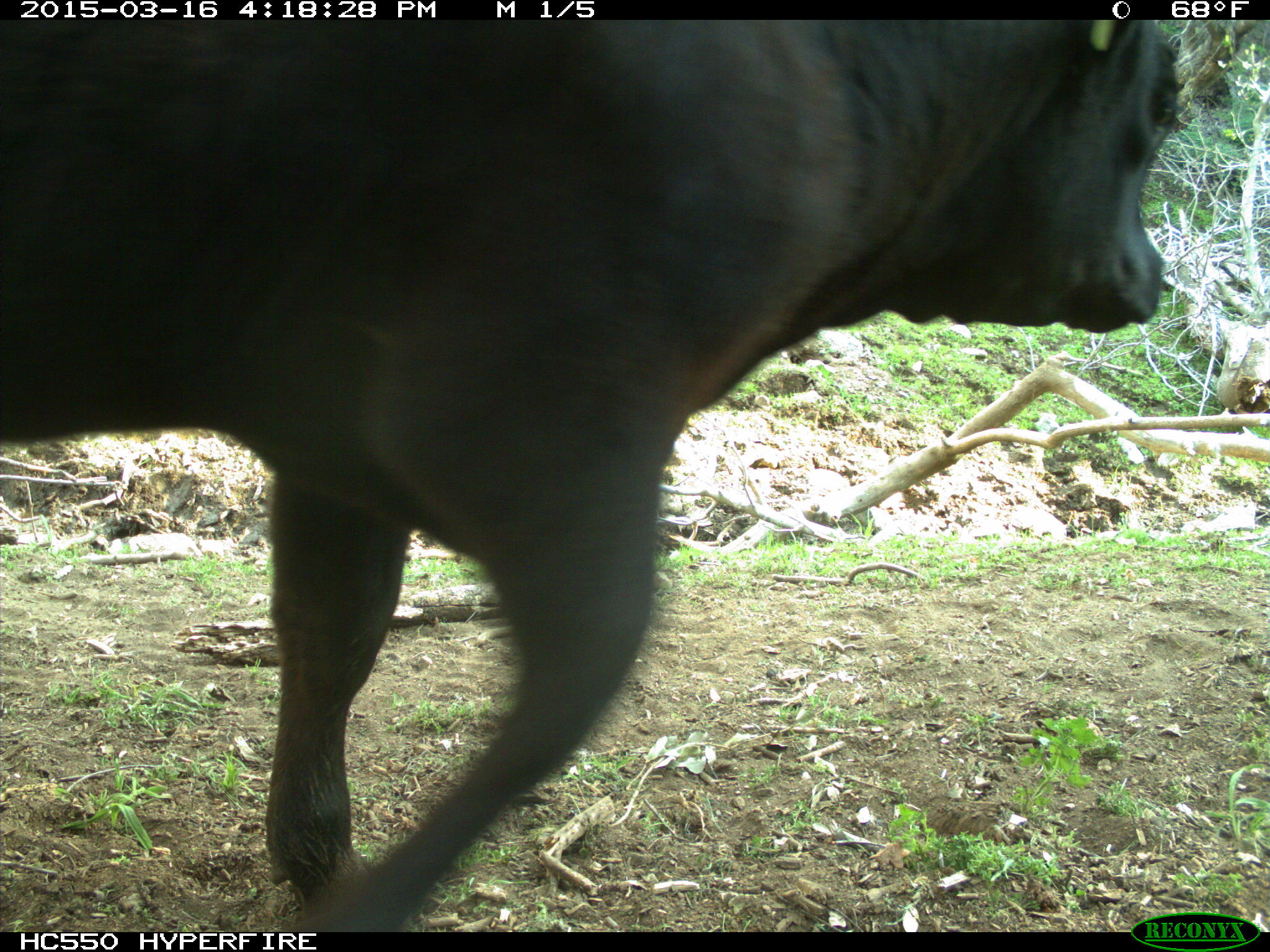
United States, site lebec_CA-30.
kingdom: Animalia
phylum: Chordata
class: Mammalia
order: Artiodactyla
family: Bovidae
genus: Bos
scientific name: Bos taurus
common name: domestic cow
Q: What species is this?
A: Bos taurus (domestic cow).